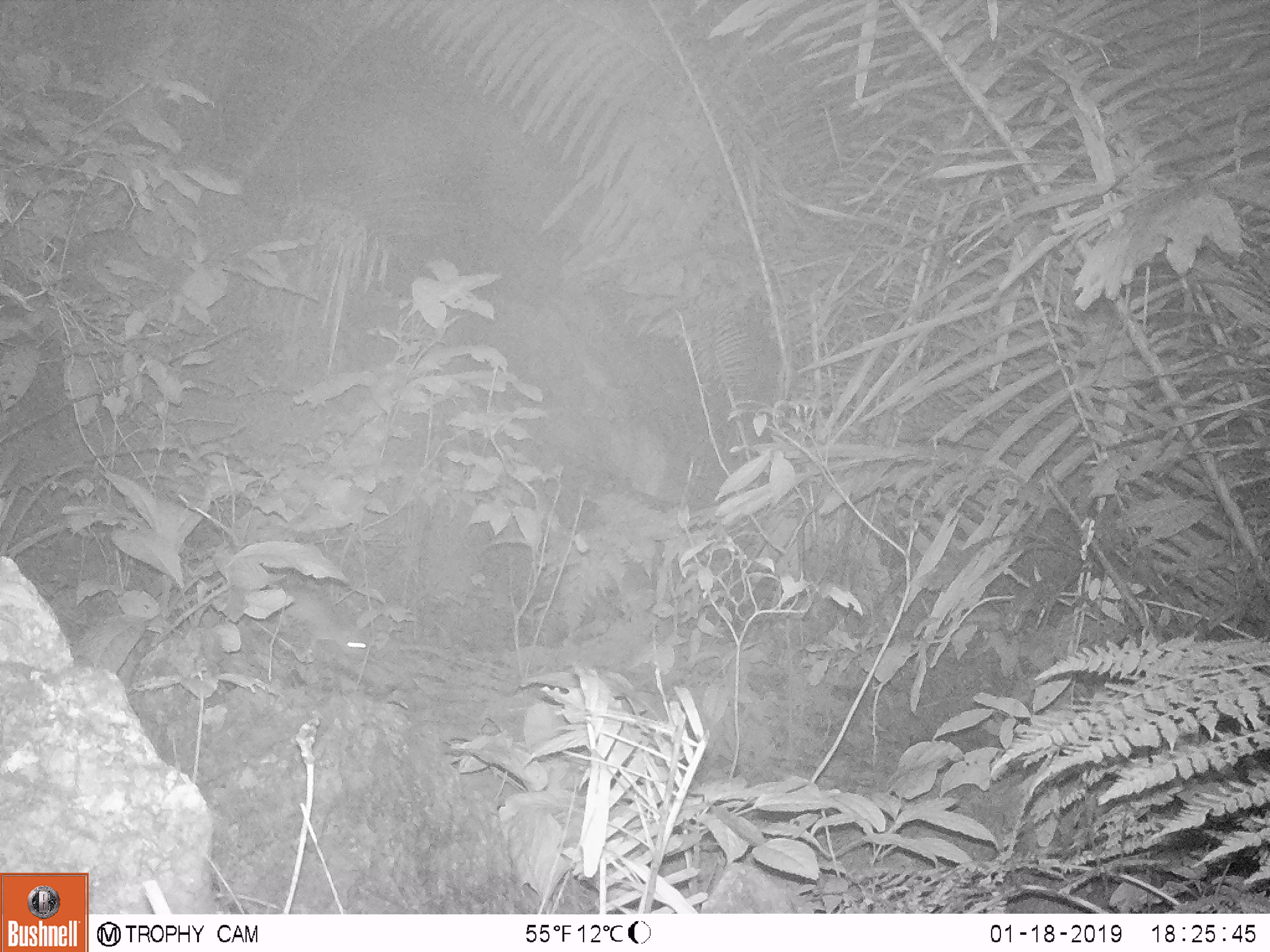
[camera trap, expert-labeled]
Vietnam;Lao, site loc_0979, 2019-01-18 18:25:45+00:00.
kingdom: Animalia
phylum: Chordata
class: Mammalia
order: Rodentia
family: Muridae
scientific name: Muridae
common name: old-world mice and rats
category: unidentified murid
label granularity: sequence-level